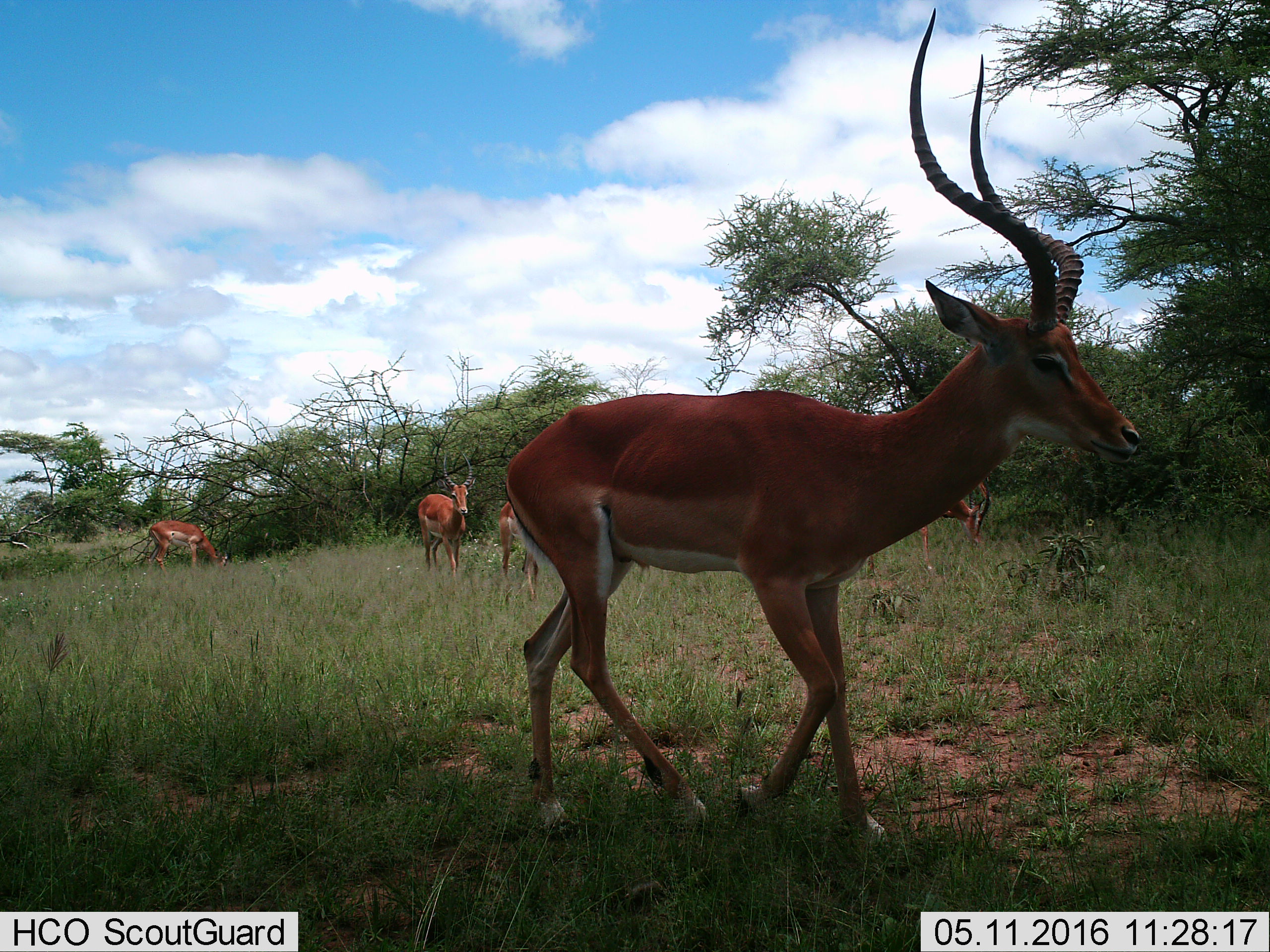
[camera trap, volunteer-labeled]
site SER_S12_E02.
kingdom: Animalia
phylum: Chordata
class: Mammalia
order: Artiodactyla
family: Bovidae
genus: Aepyceros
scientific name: Aepyceros melampus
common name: impala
Impala (Aepyceros melampus), count 5. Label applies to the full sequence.